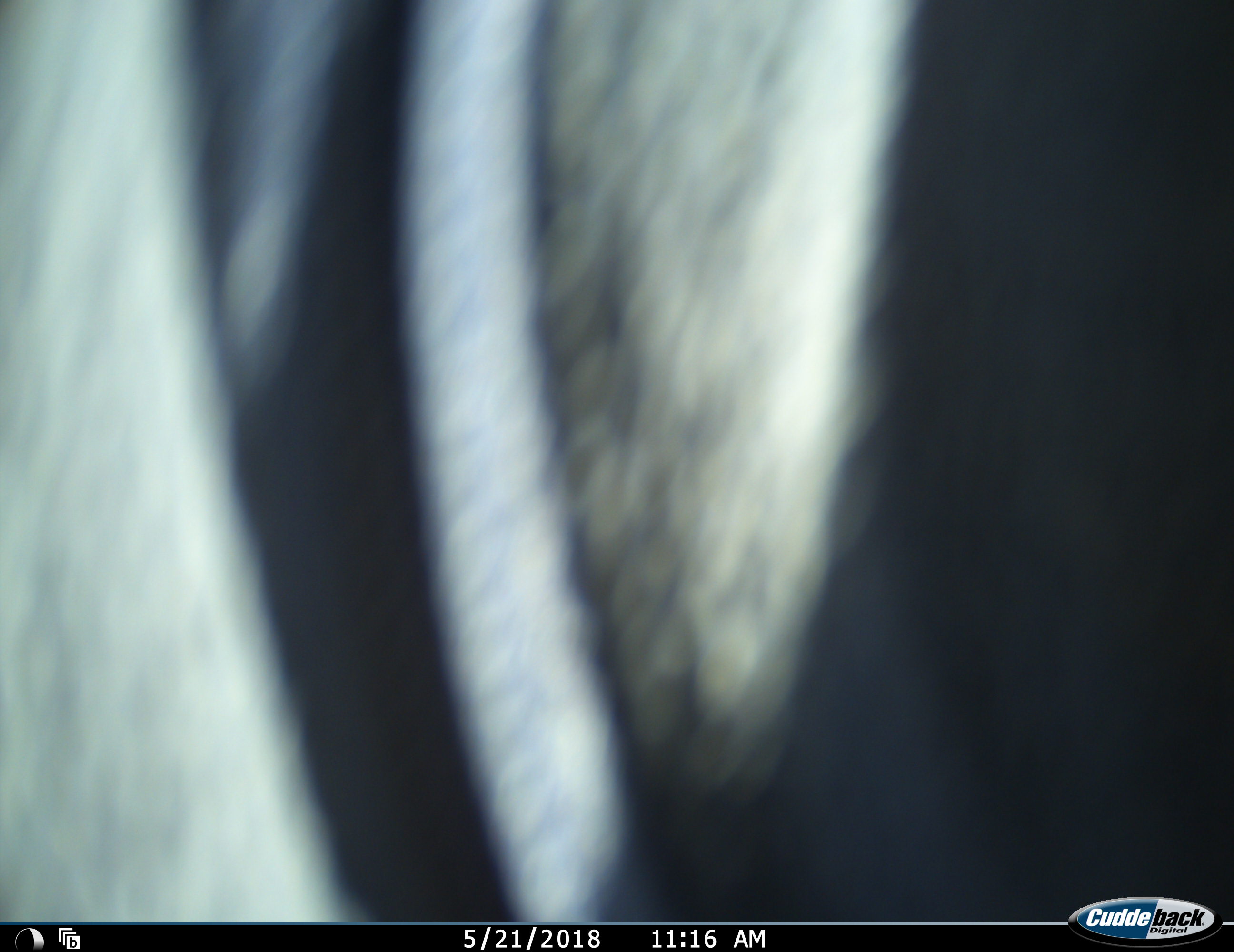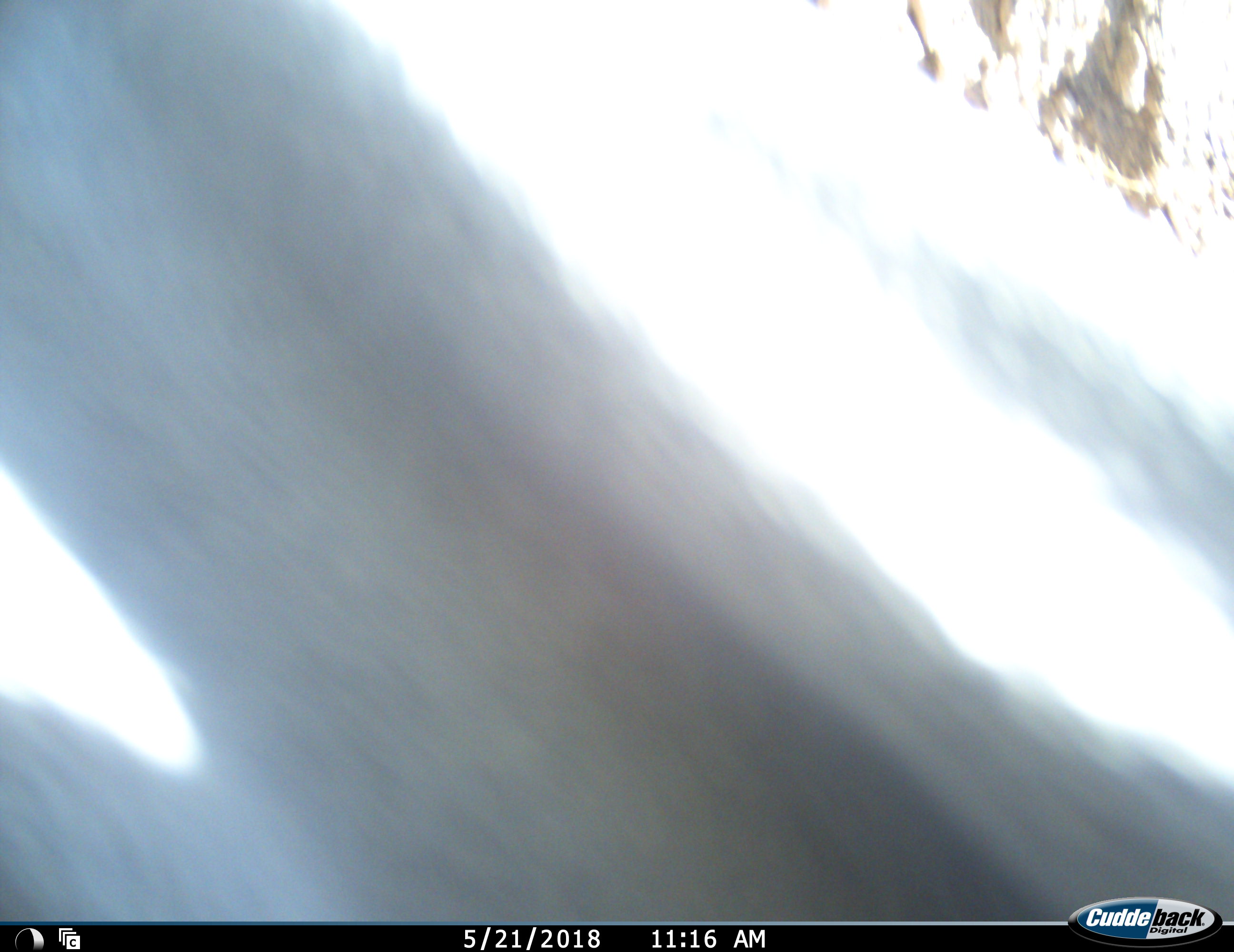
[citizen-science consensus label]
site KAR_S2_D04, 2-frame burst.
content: unidentified animal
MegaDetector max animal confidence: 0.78